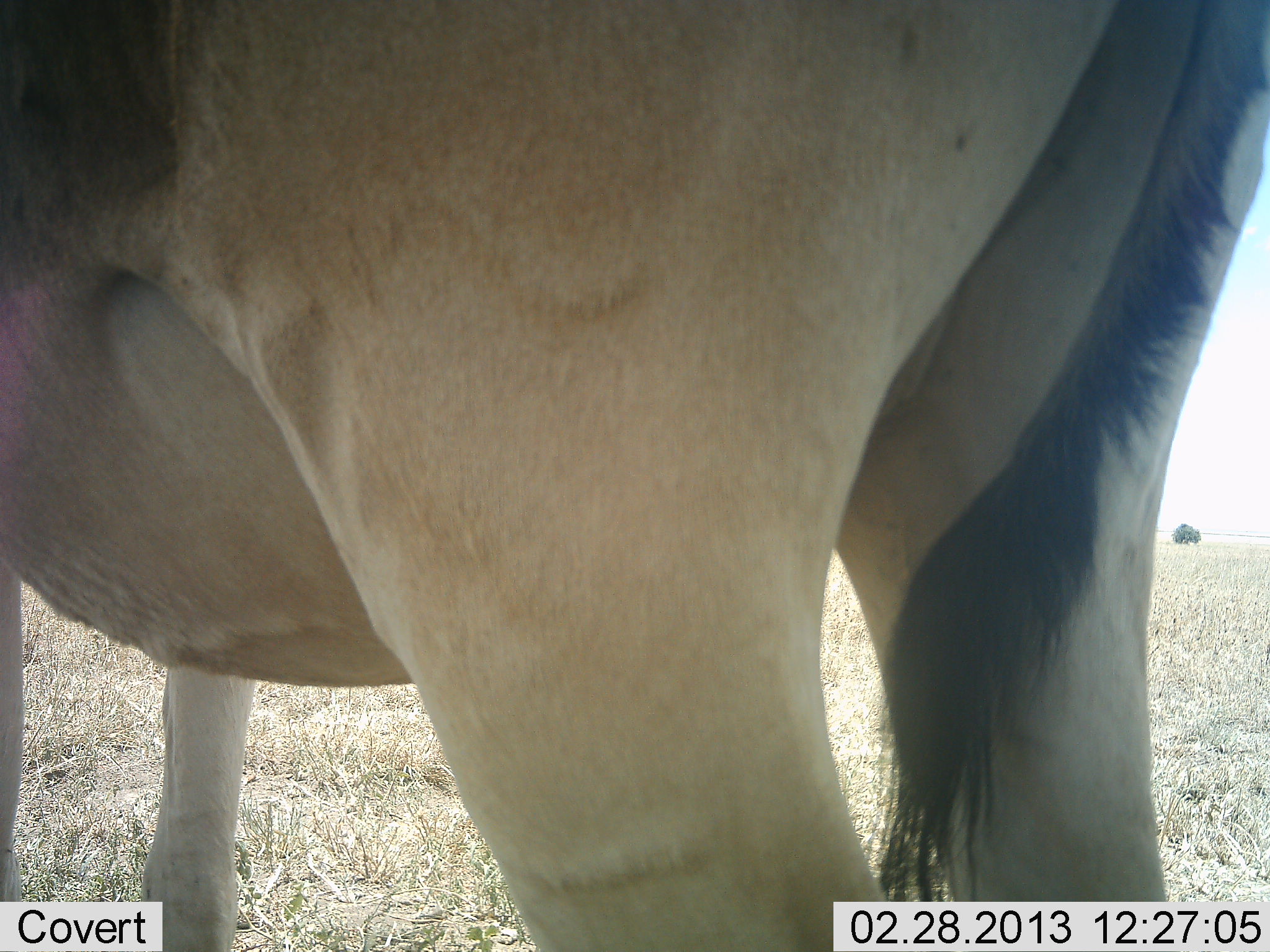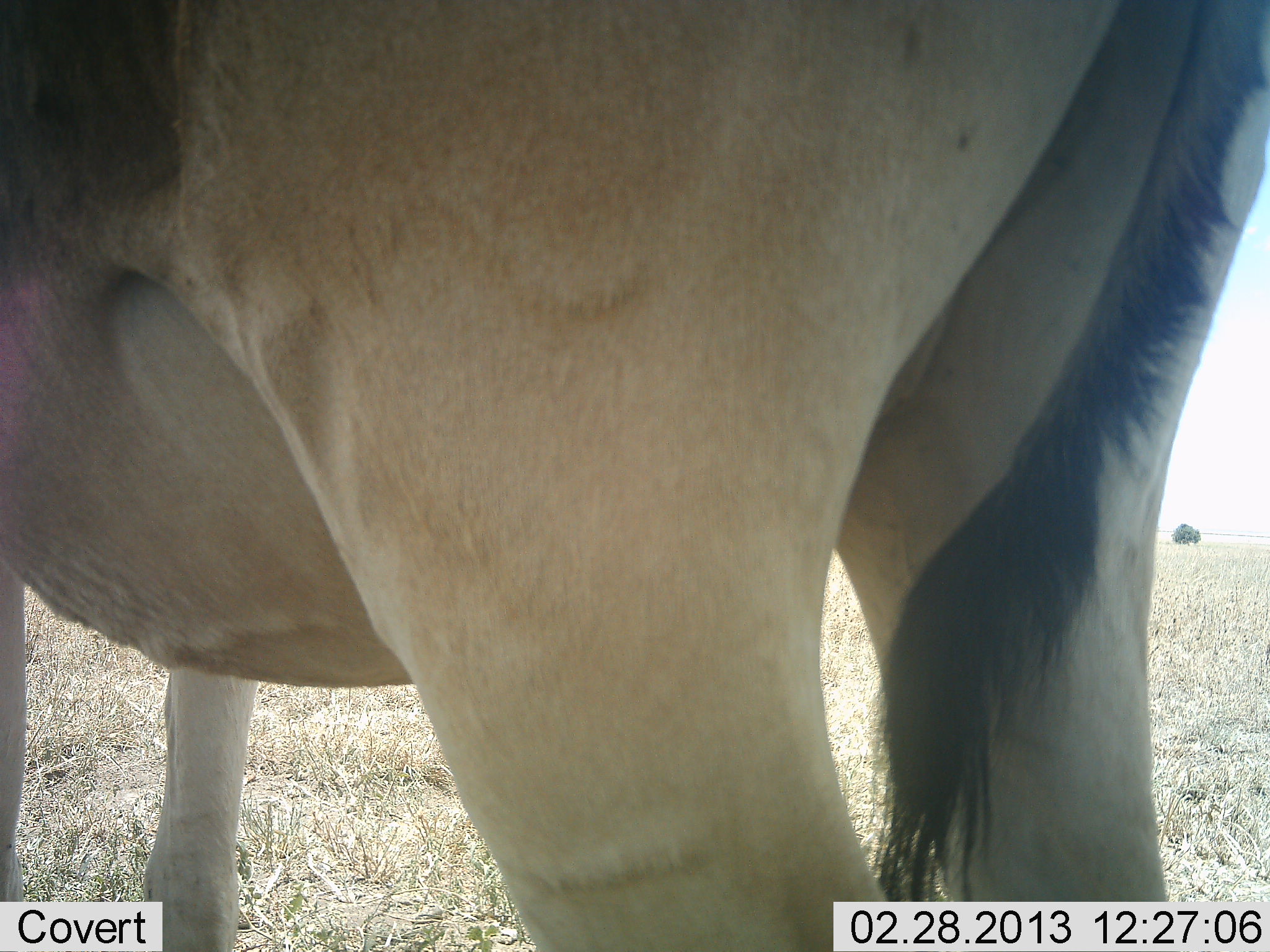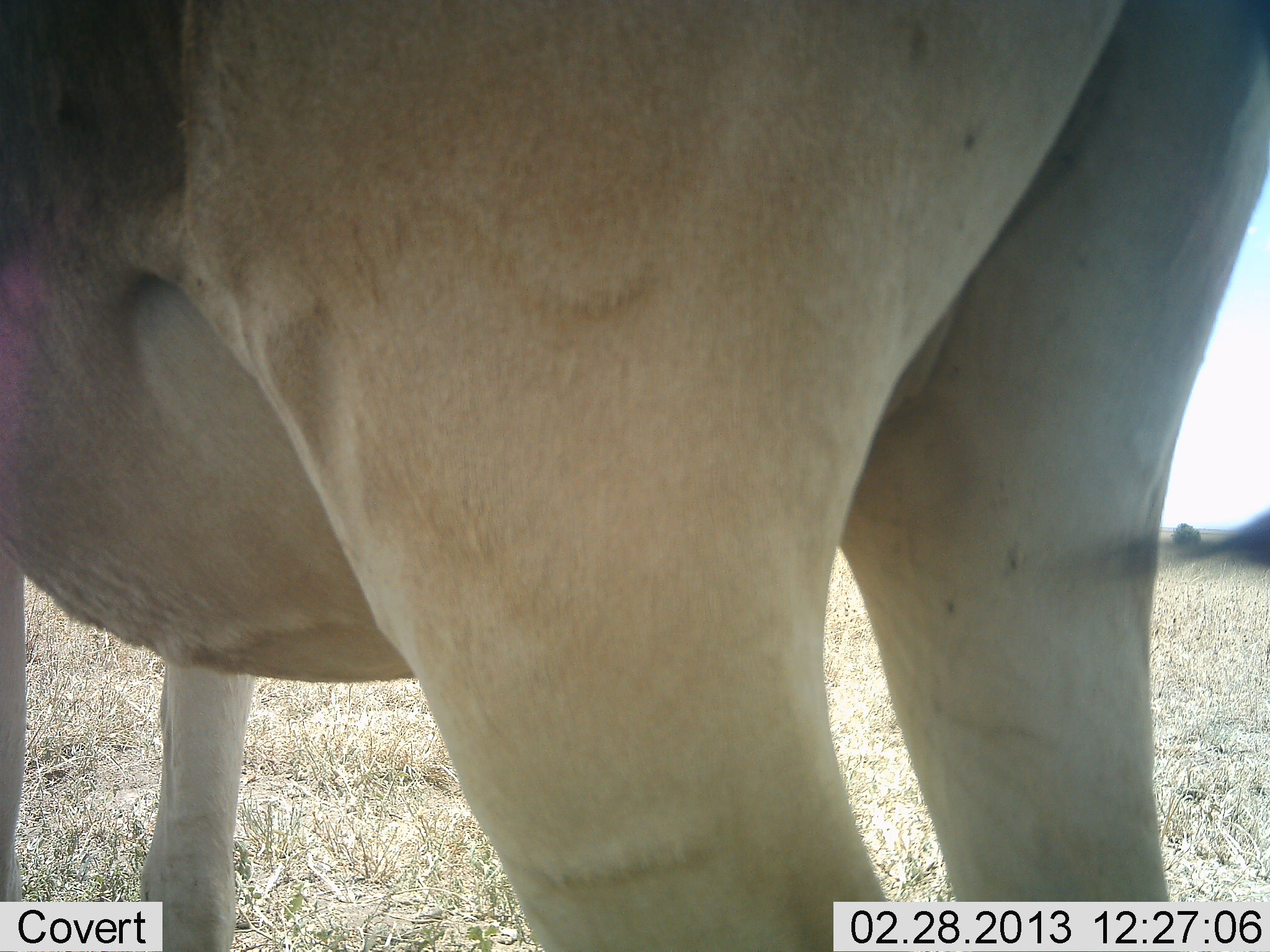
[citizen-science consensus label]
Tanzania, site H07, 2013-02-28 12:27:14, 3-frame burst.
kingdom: Animalia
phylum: Chordata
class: Mammalia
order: Artiodactyla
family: Bovidae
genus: Alcelaphus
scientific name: Alcelaphus buselaphus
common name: hartebeest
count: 1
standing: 100%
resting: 0%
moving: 0%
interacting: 0%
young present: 0%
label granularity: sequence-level